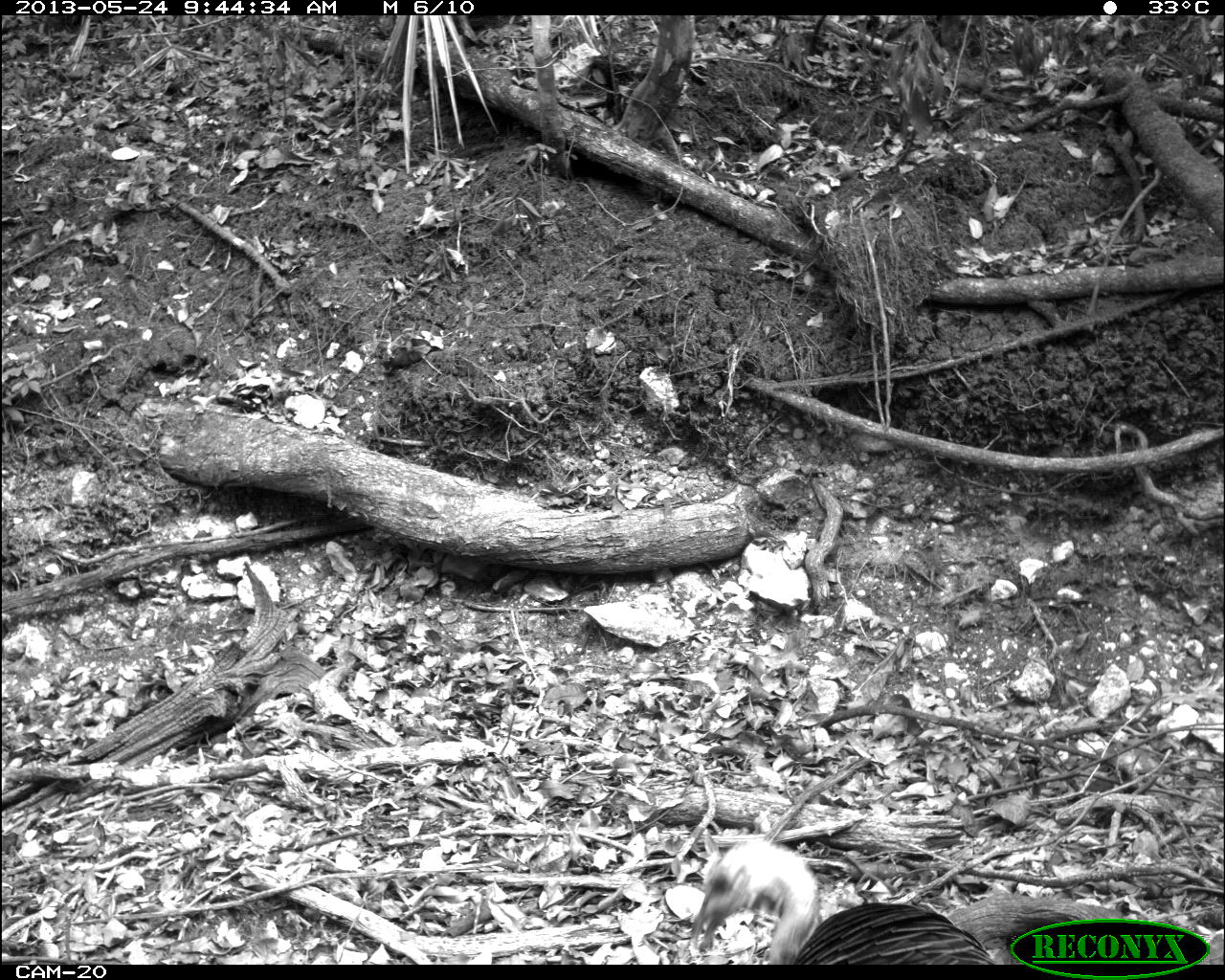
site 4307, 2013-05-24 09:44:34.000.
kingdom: Animalia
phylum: Chordata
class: Aves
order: Galliformes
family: Phasianidae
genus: Meleagris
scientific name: Meleagris ocellata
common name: ocellated turkey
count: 1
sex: female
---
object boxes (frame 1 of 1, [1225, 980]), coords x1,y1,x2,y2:
meleagris ocellata: 684,837,1005,958